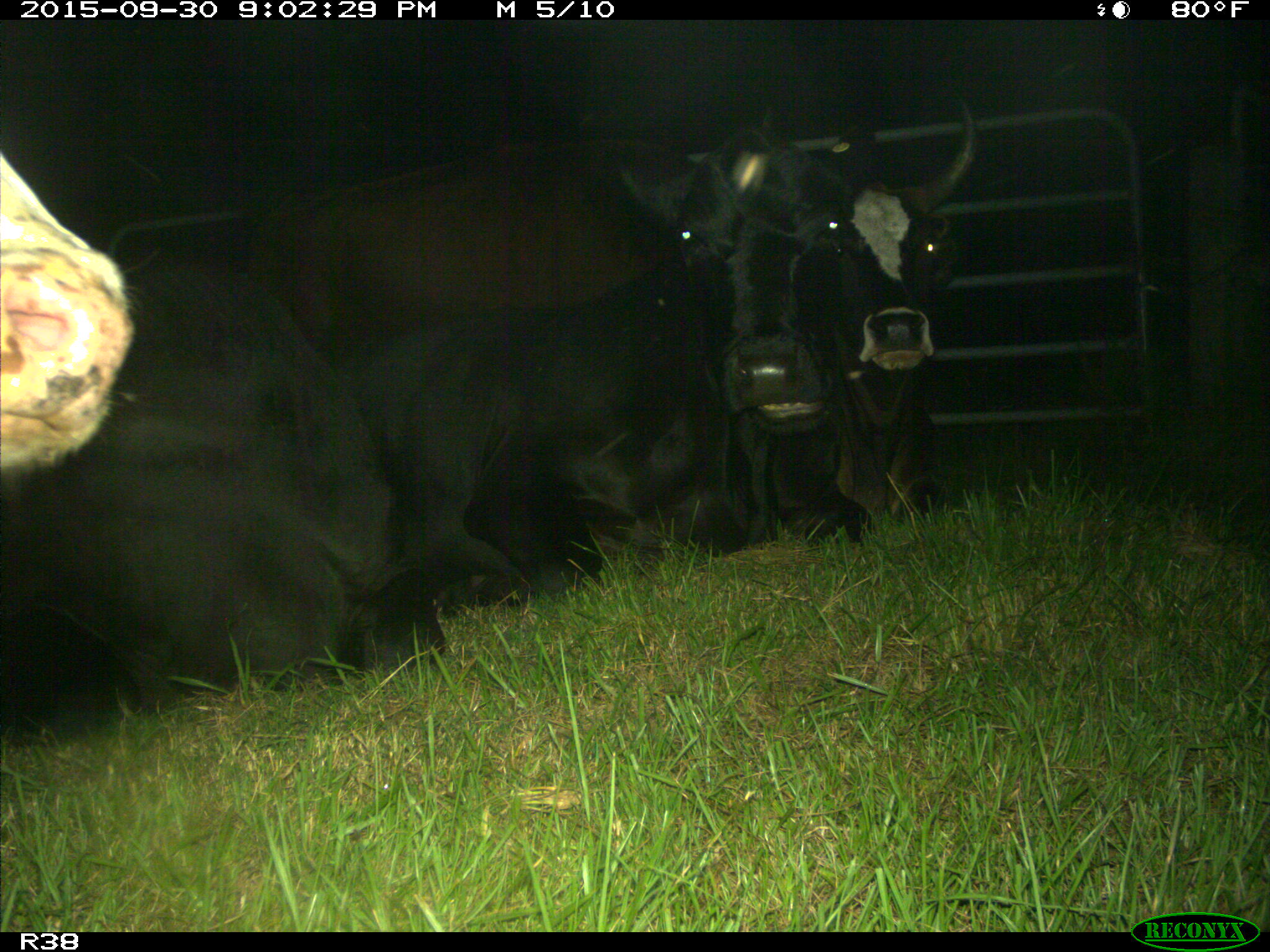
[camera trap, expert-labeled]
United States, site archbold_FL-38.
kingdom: Animalia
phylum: Chordata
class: Mammalia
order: Artiodactyla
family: Bovidae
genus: Bos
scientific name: Bos taurus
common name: domestic cow